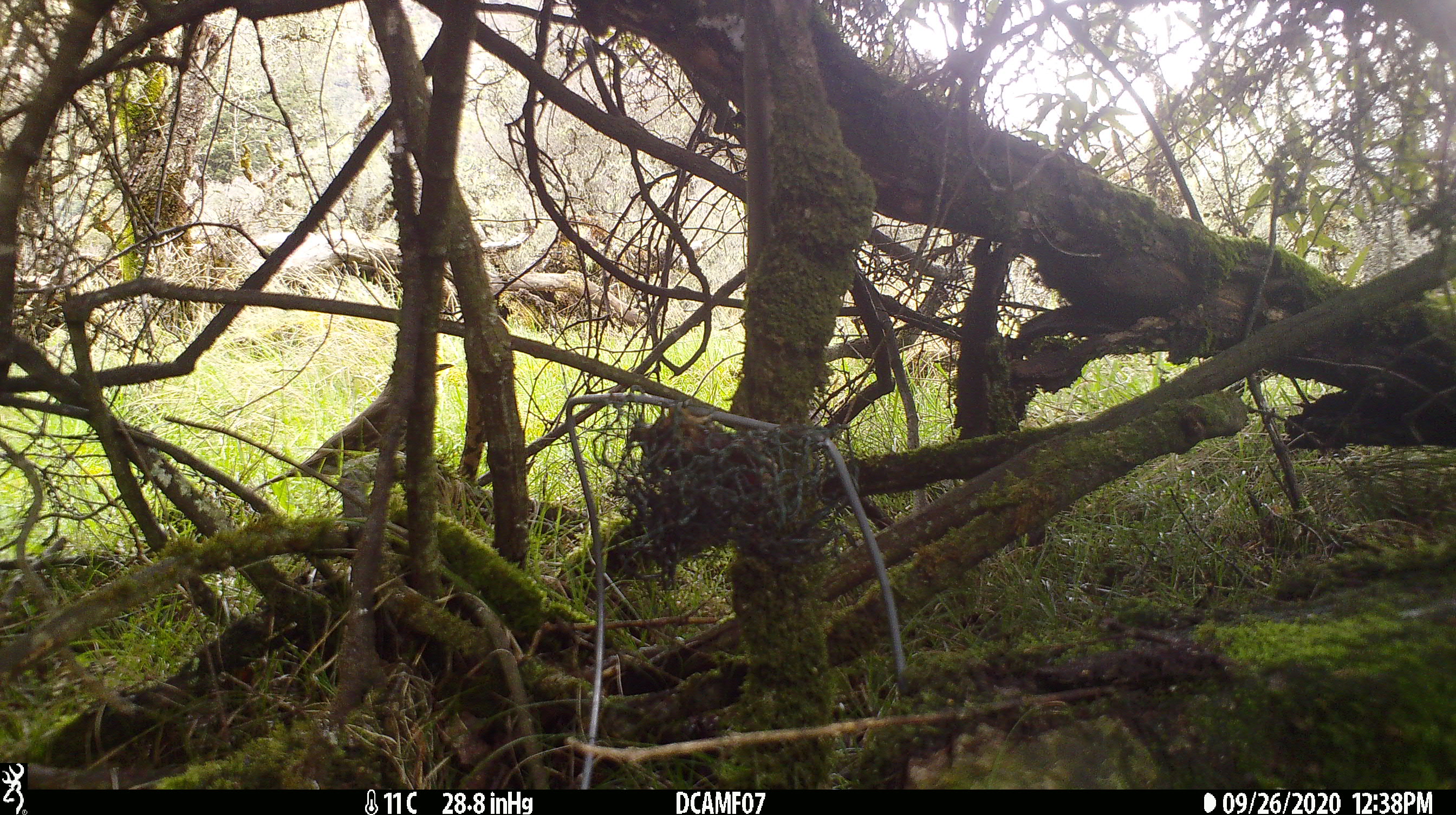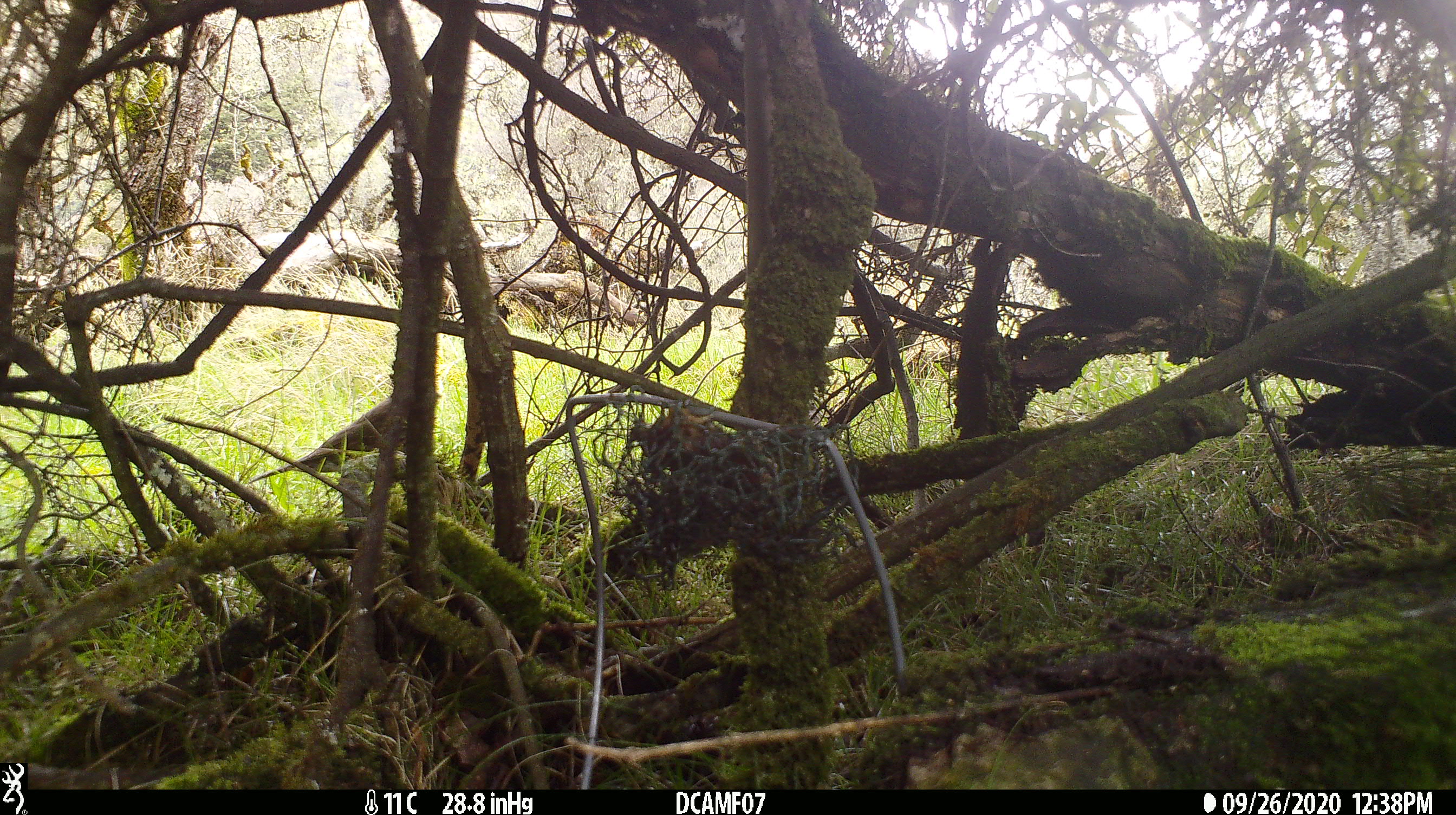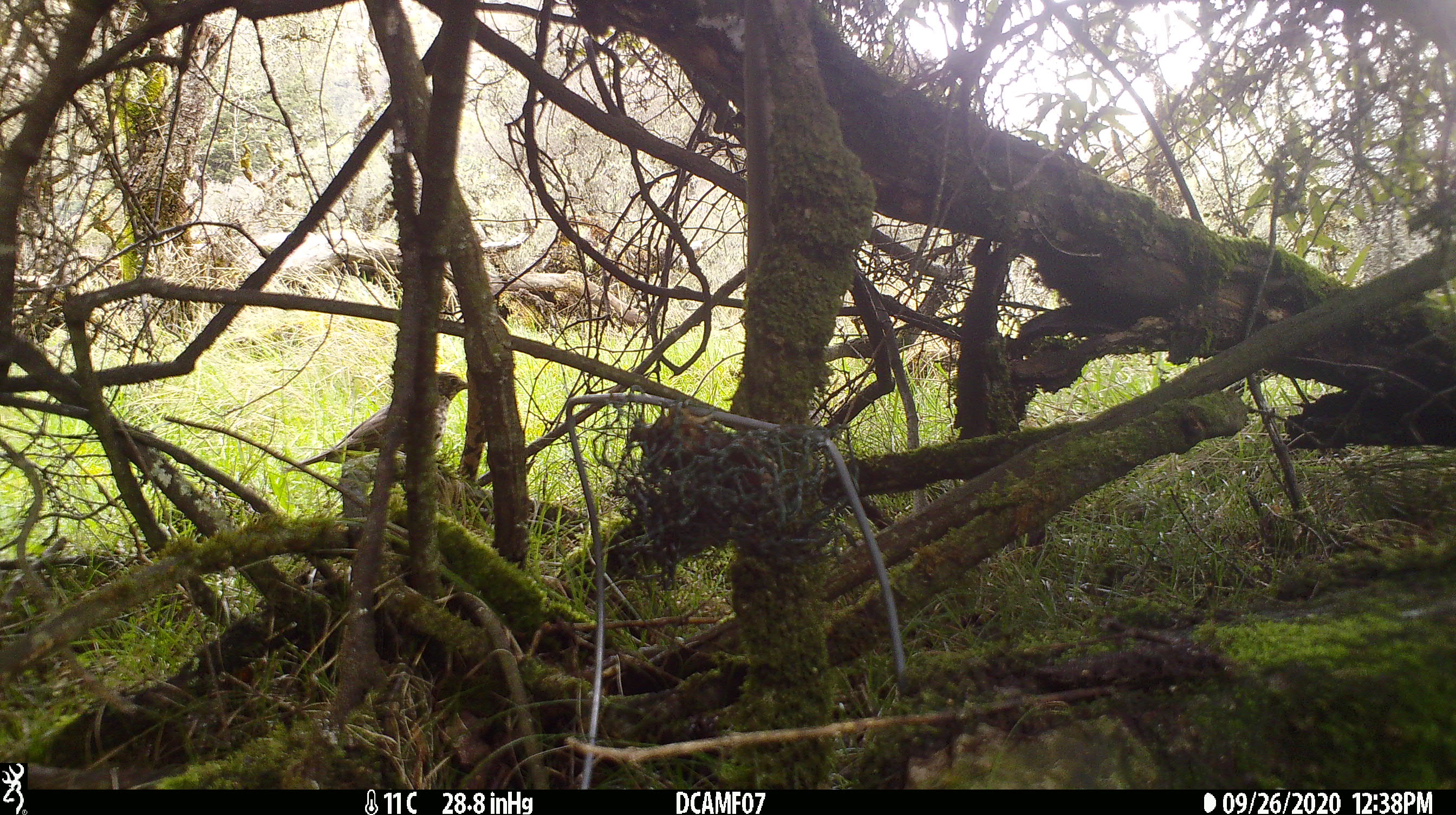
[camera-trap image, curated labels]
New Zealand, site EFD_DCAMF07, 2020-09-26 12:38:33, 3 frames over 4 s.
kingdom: Animalia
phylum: Chordata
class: Aves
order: Passeriformes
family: Turdidae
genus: Turdus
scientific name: Turdus philomelos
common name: song thrush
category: thrush